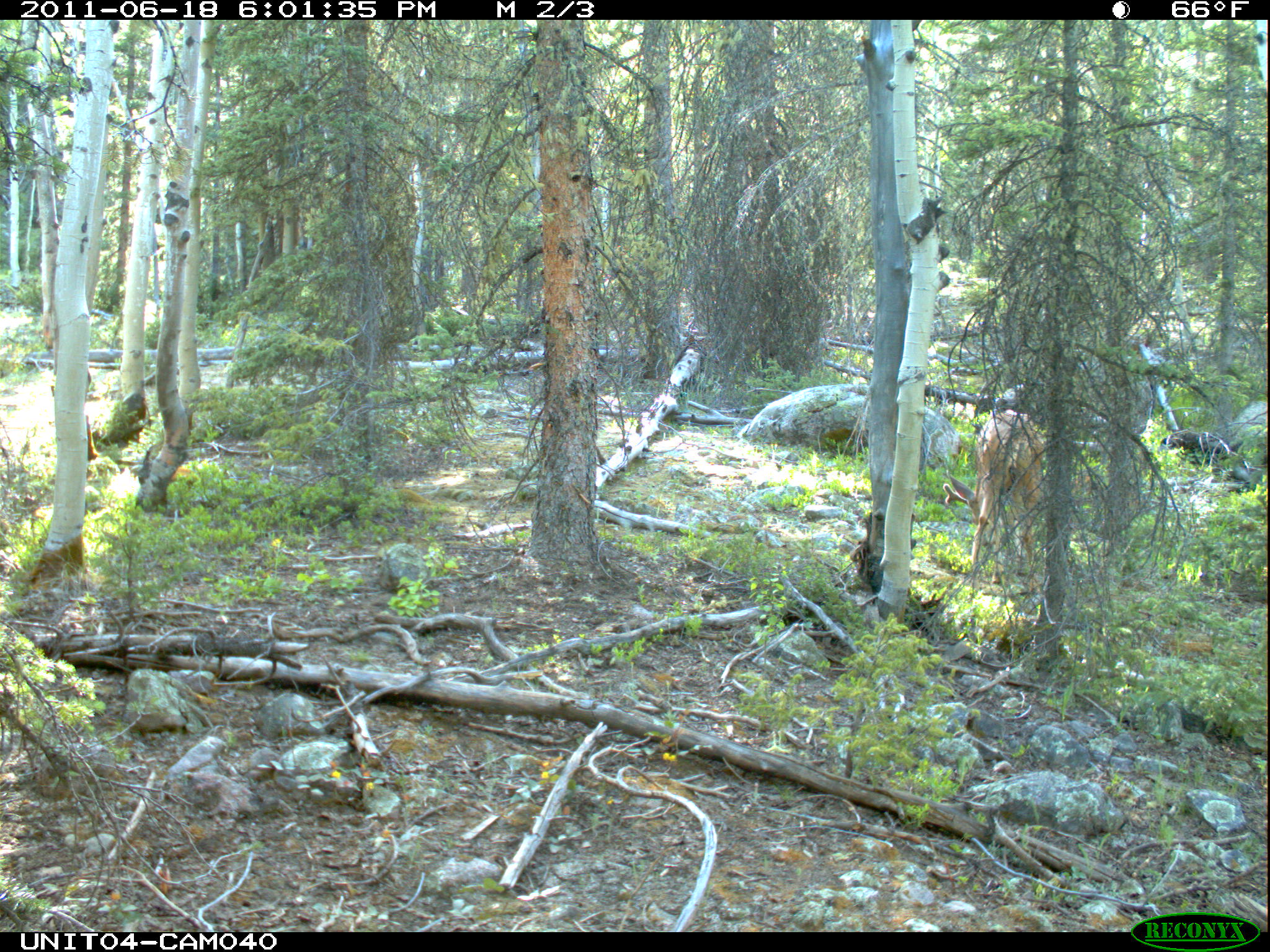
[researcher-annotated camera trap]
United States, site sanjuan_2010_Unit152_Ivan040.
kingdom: Animalia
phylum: Chordata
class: Mammalia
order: Artiodactyla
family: Cervidae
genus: Odocoileus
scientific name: Odocoileus hemionus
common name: mule deer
Odocoileus hemionus (mule deer).